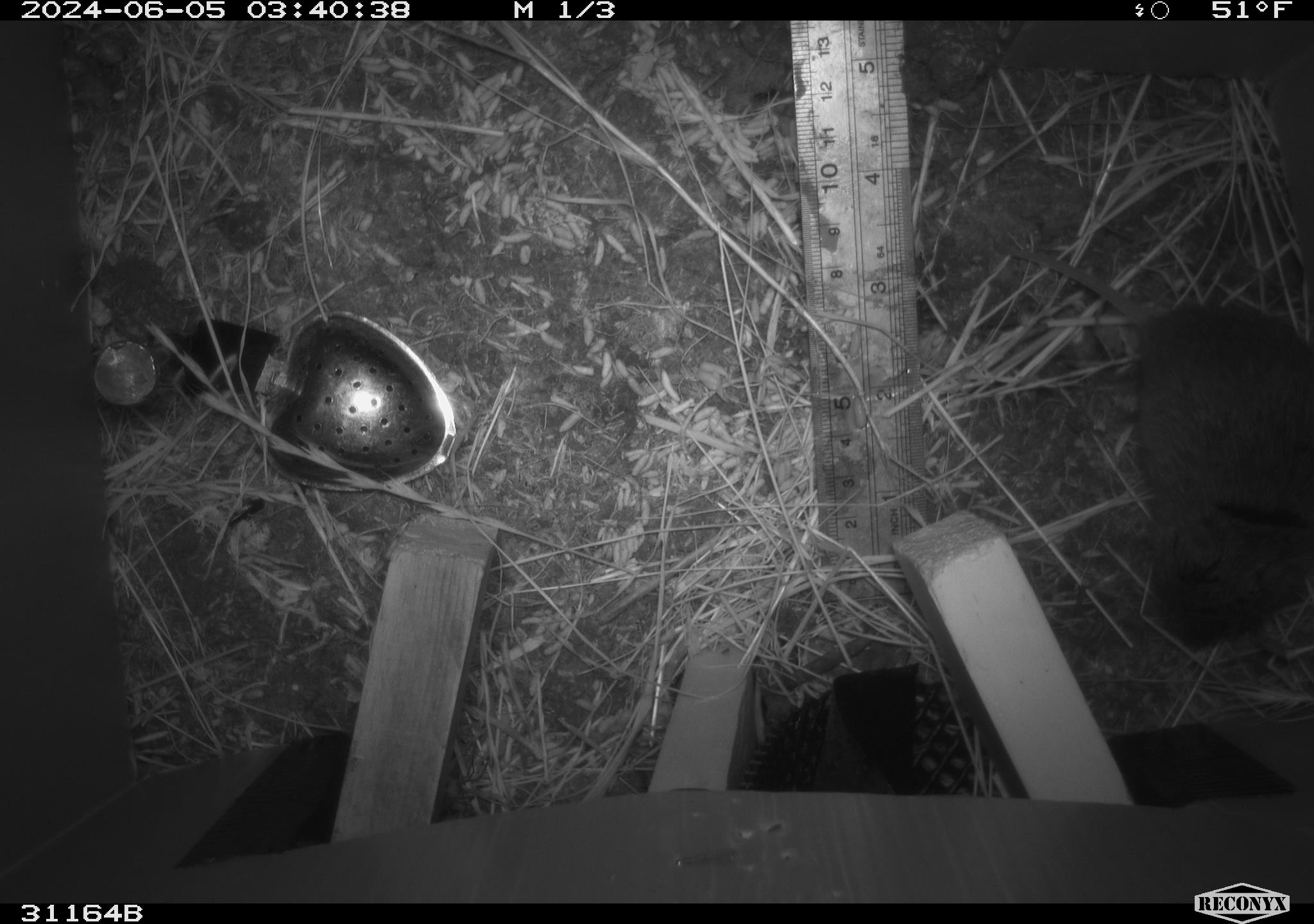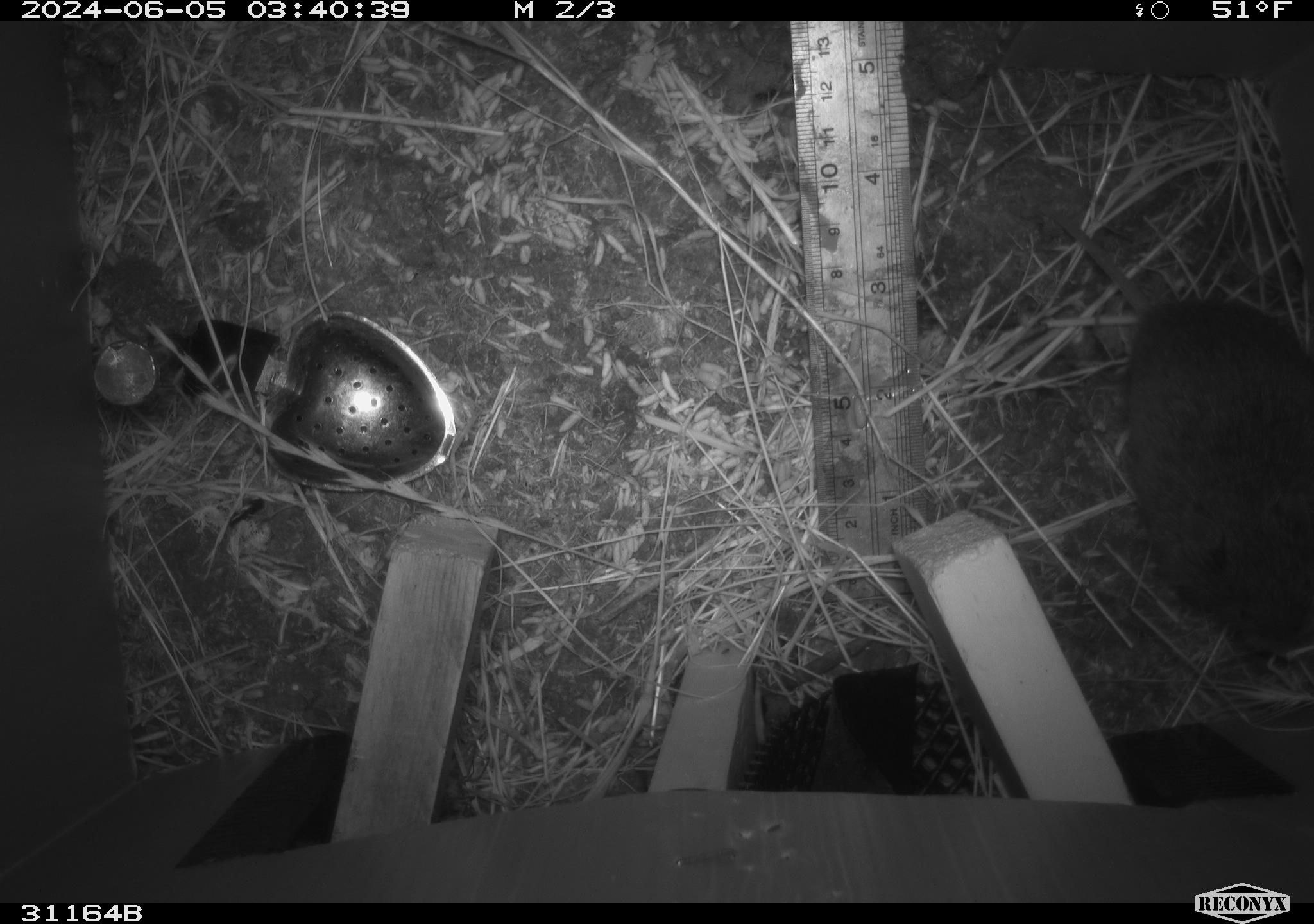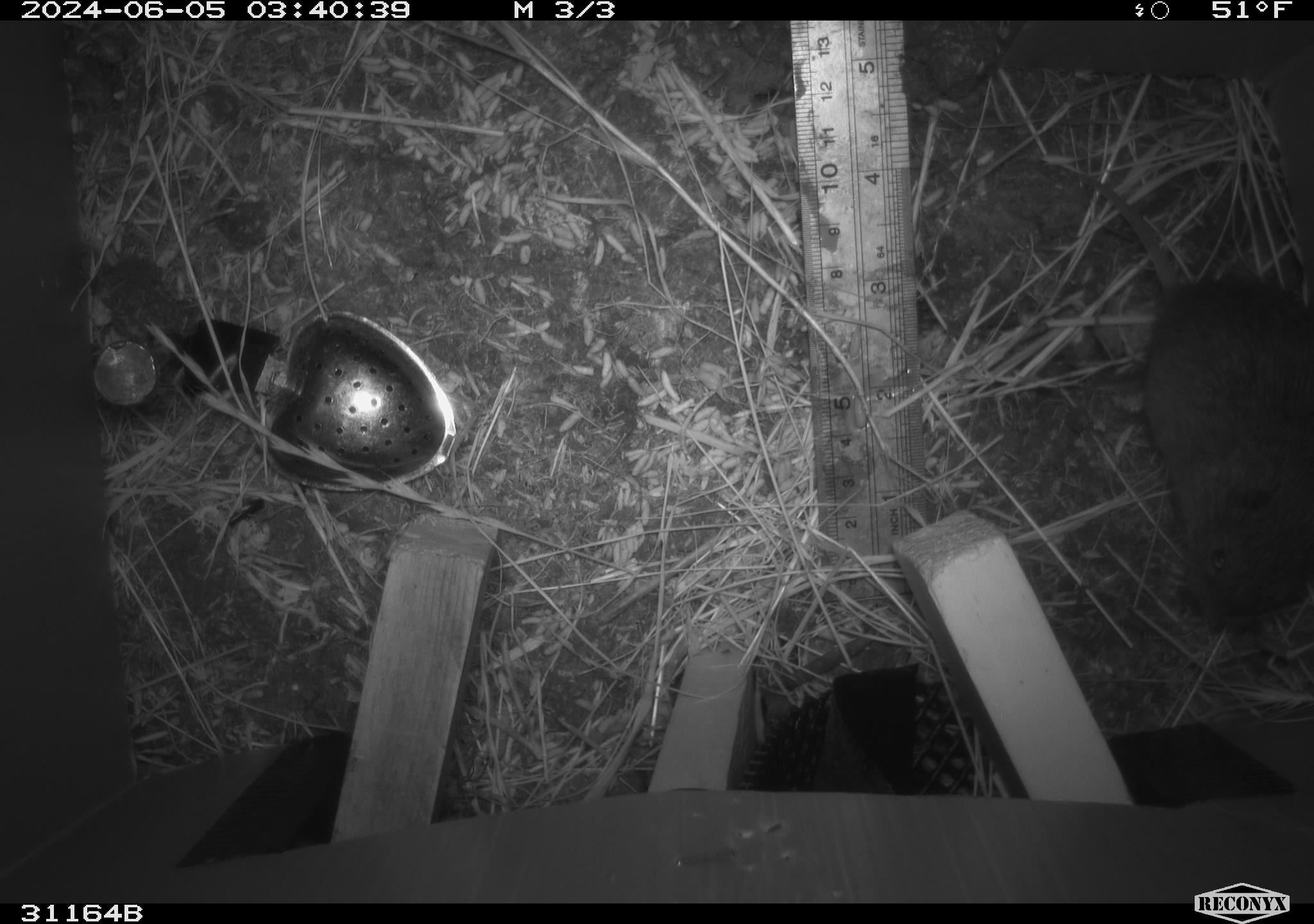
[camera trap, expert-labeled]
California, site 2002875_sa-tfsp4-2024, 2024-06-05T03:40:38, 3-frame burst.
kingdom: Animalia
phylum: Chordata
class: Mammalia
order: Rodentia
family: Cricetidae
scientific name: Arvicolinae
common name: voles, lemmings, and muskrats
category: arvicolinae subfamily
Arvicolinae subfamily (voles, lemmings, and muskrats) (Arvicolinae).